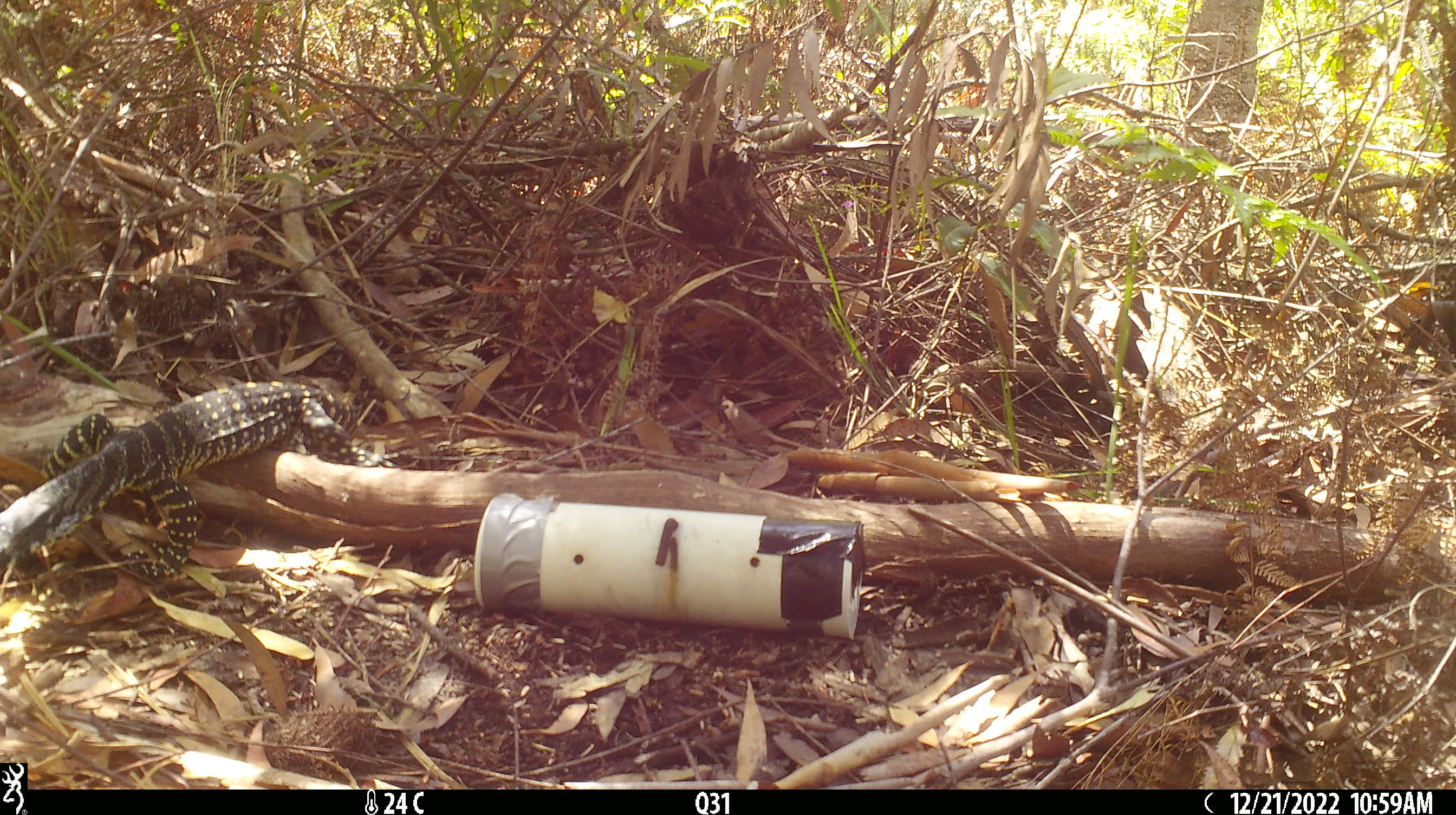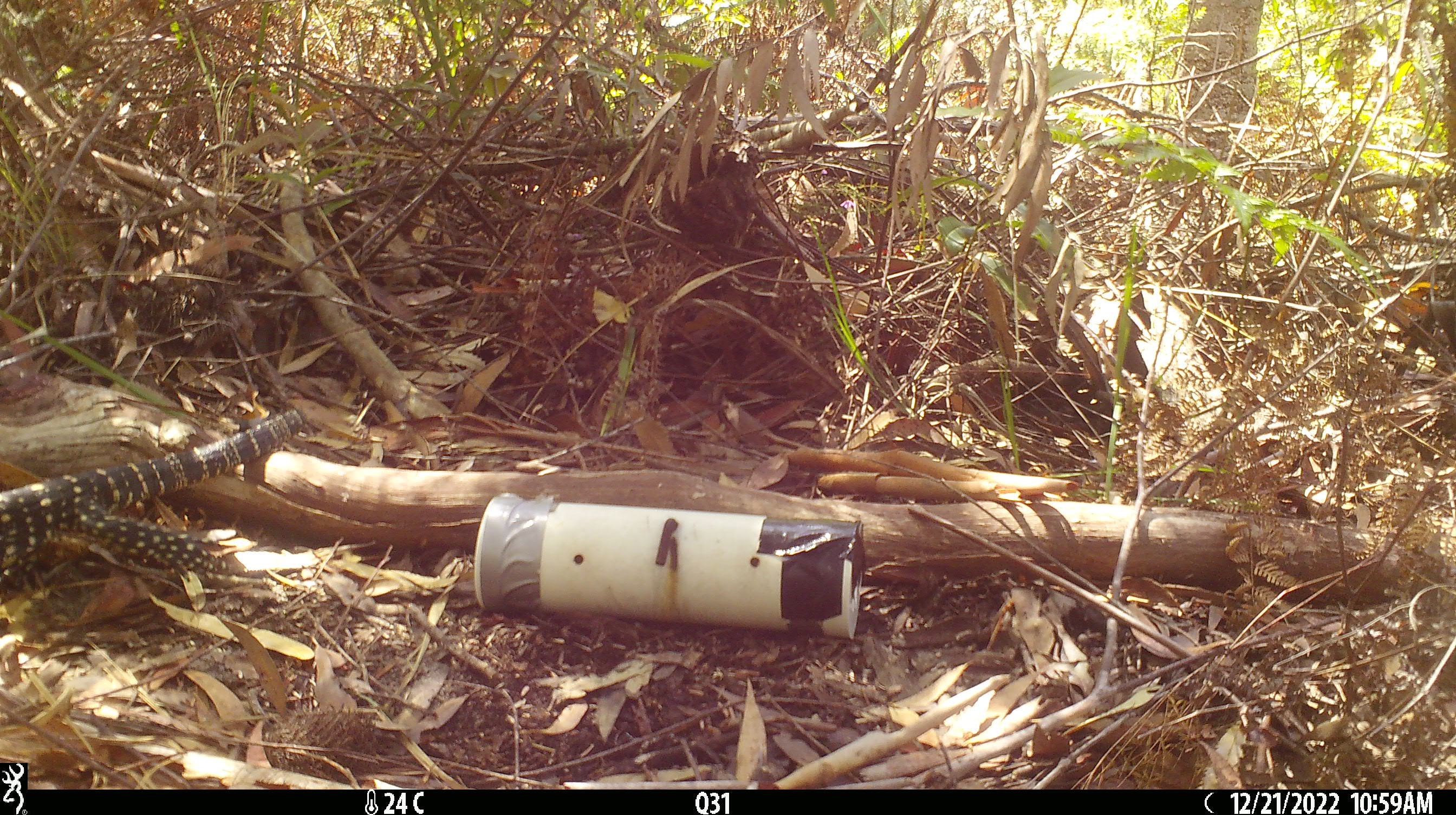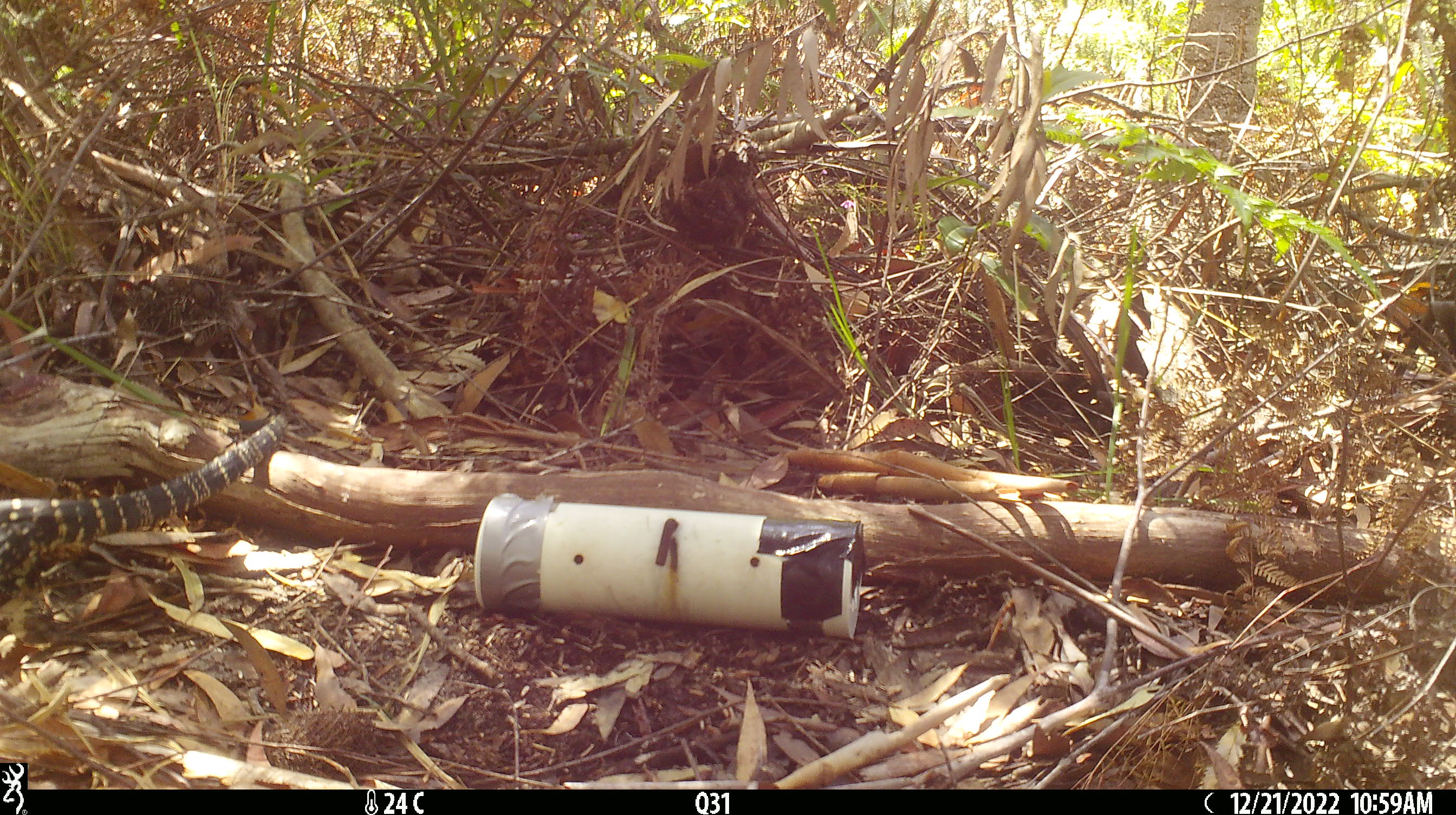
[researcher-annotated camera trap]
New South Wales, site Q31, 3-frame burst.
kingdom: Animalia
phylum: Chordata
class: Reptilia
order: Squamata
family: Varanidae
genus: Varanus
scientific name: Varanus varius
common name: lace monitor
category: goanna